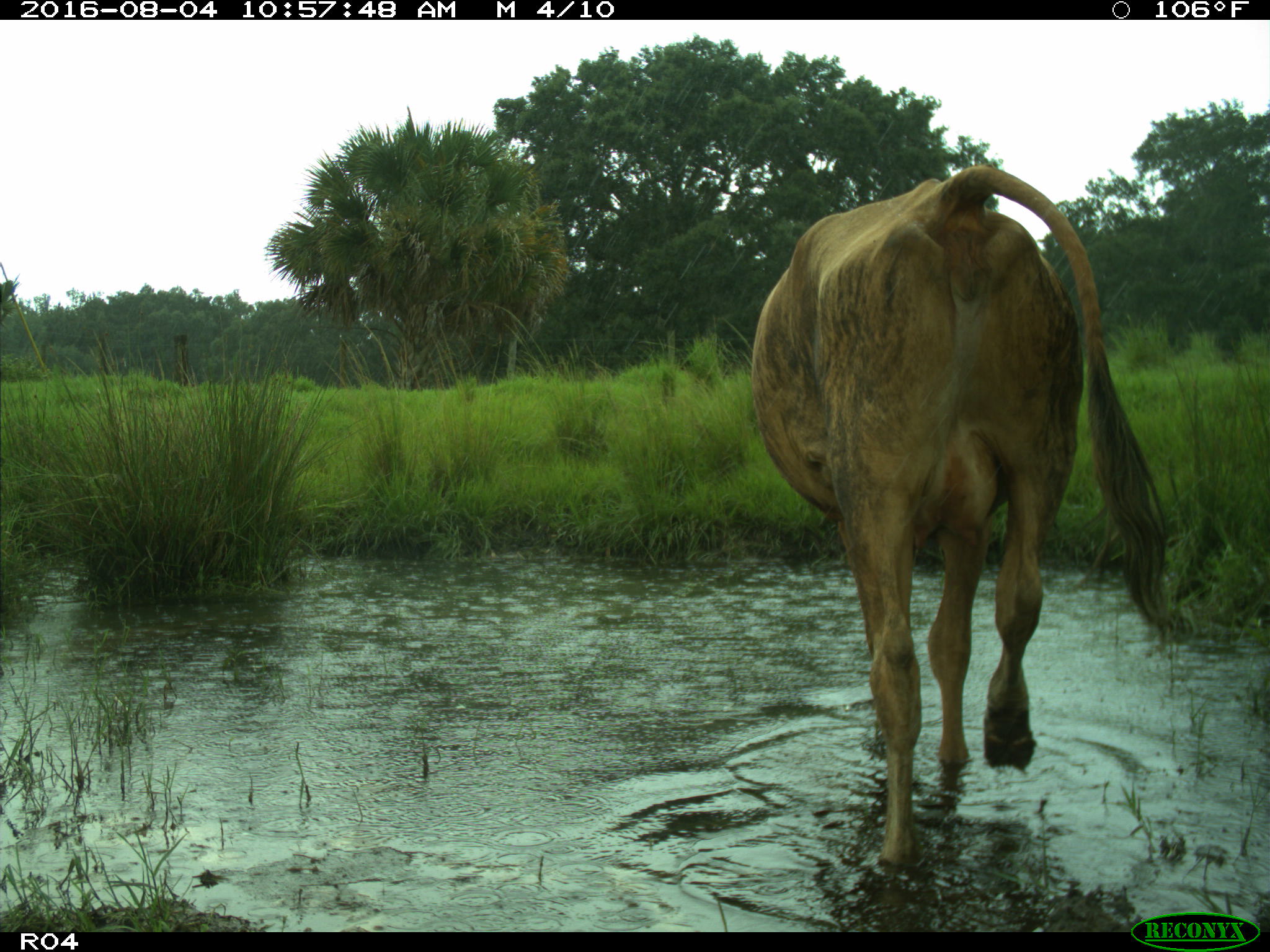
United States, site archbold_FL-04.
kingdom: Animalia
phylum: Chordata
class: Mammalia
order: Artiodactyla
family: Bovidae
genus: Bos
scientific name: Bos taurus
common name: domestic cow